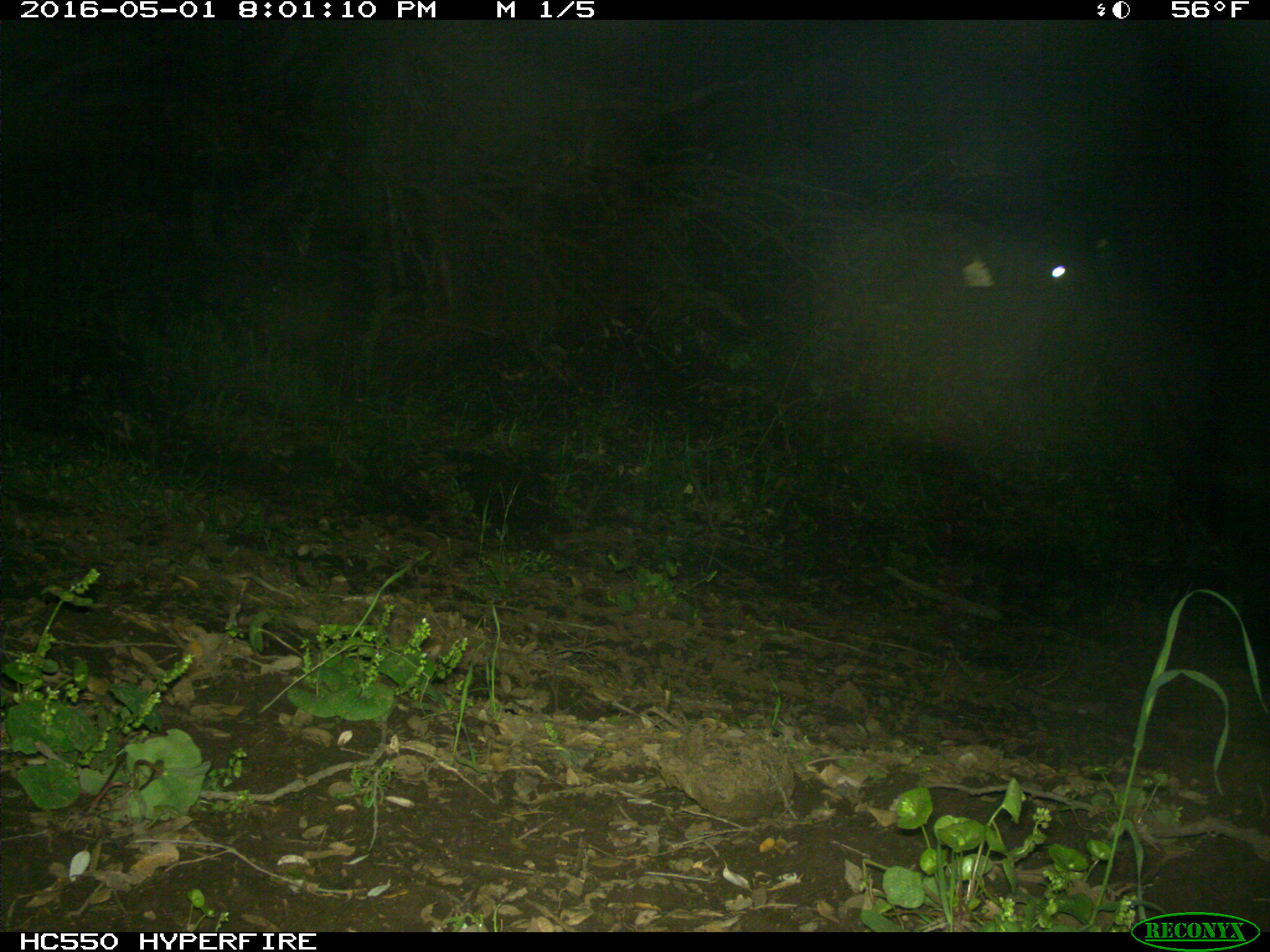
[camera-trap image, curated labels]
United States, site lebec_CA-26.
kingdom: Animalia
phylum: Chordata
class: Mammalia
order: Artiodactyla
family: Bovidae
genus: Bos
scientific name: Bos taurus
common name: domestic cow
Bos taurus (domestic cow).